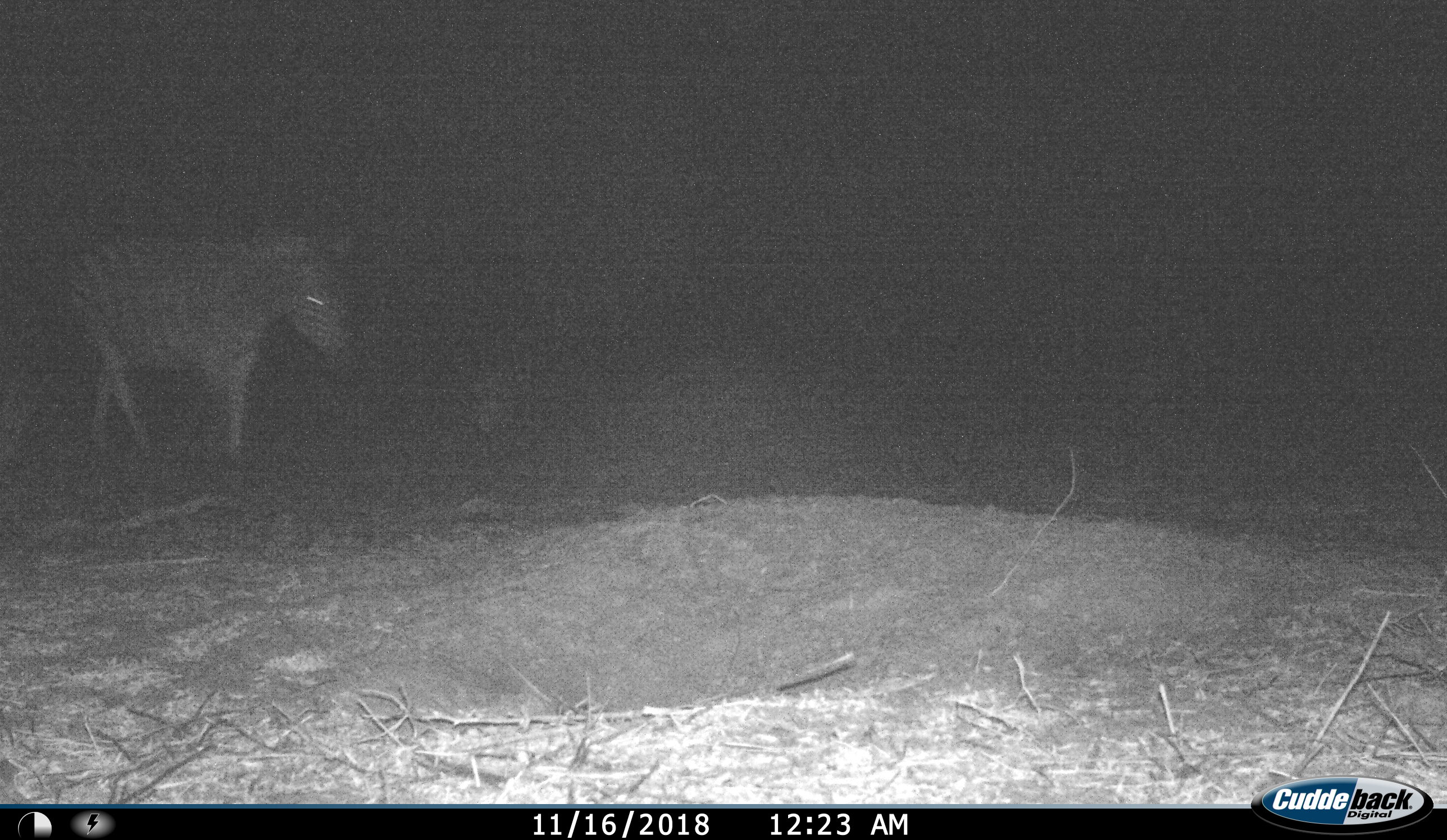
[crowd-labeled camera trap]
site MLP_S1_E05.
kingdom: Animalia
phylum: Chordata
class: Mammalia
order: Perissodactyla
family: Equidae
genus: Equus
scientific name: Equus quagga burchellii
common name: burchell's zebra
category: zebraburchells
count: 1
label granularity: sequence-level